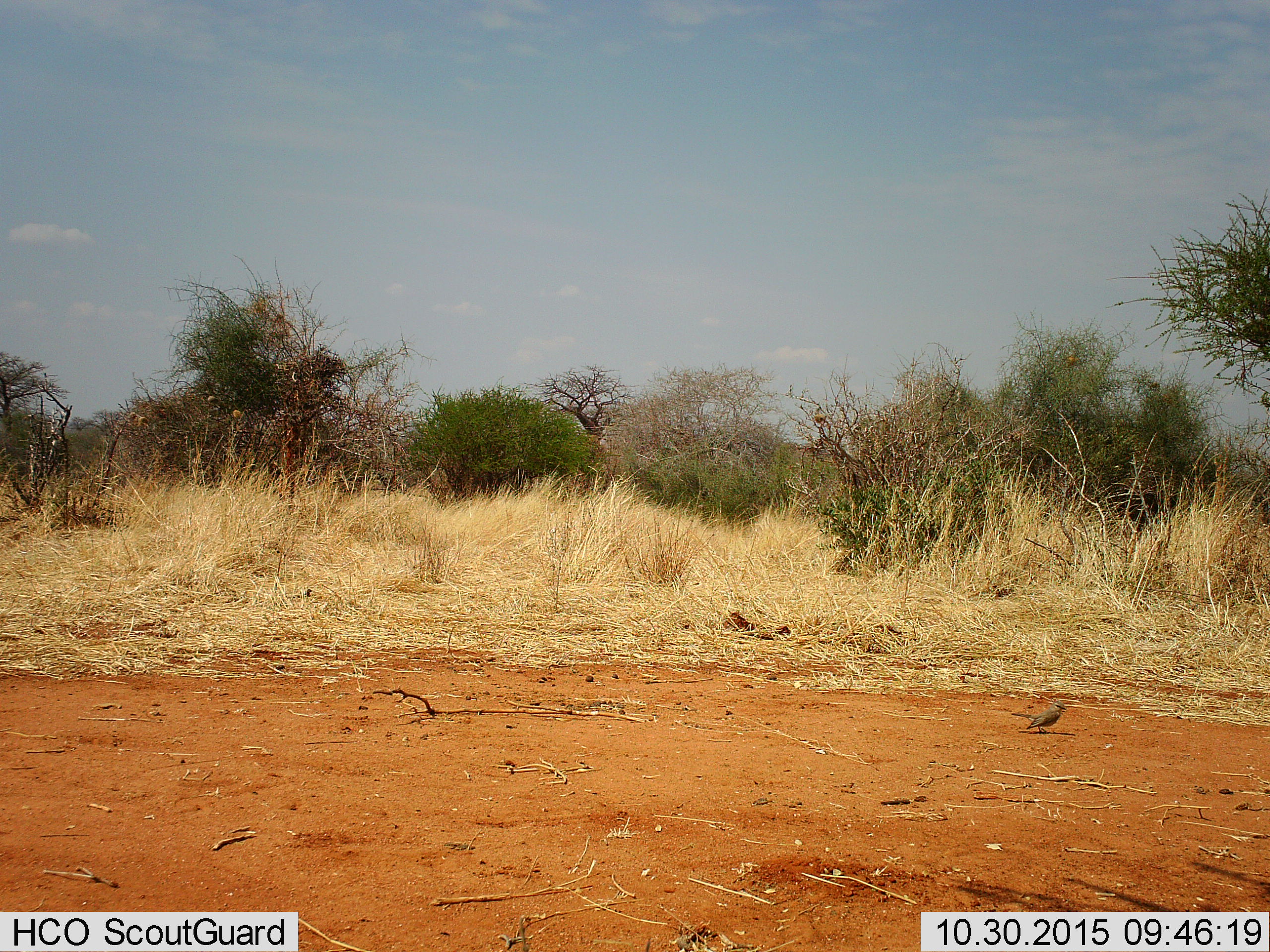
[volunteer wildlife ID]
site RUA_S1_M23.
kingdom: Animalia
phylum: Chordata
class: Aves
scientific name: Aves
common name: bird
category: birdother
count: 1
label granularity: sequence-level